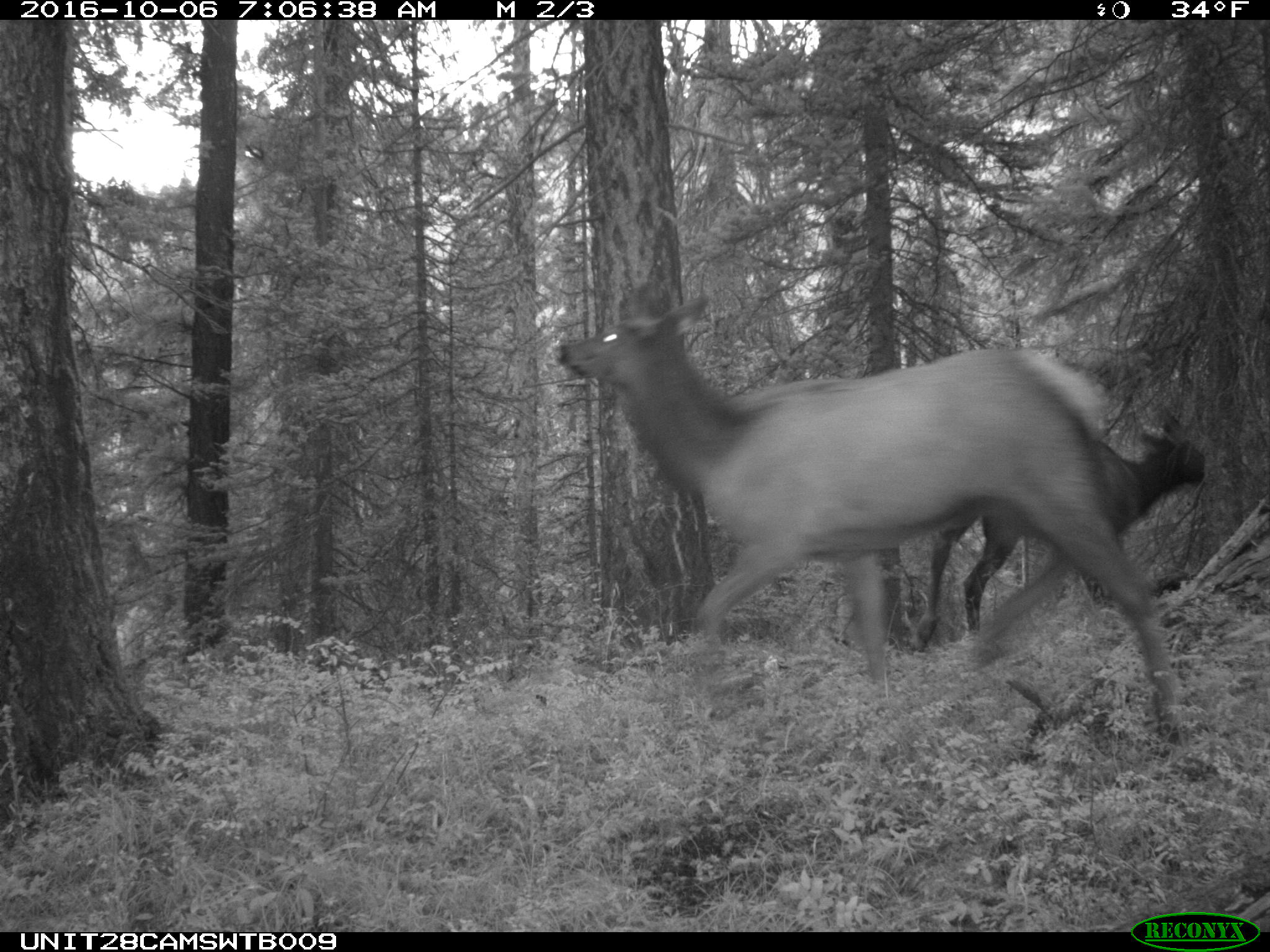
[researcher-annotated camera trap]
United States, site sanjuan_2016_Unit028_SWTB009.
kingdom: Animalia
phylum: Chordata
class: Mammalia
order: Artiodactyla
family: Cervidae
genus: Cervus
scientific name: Cervus elaphus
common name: red deer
Cervus elaphus (red deer).